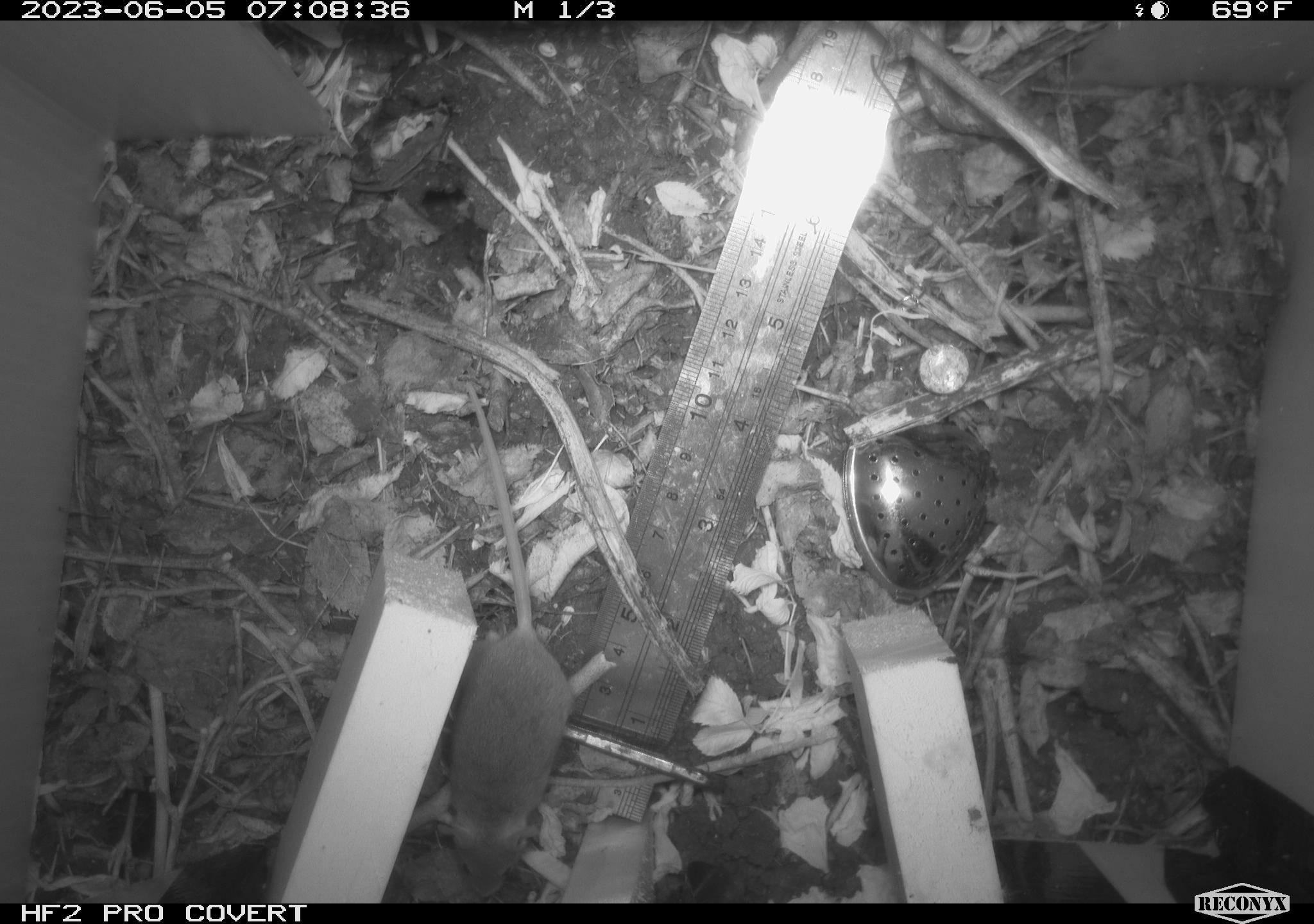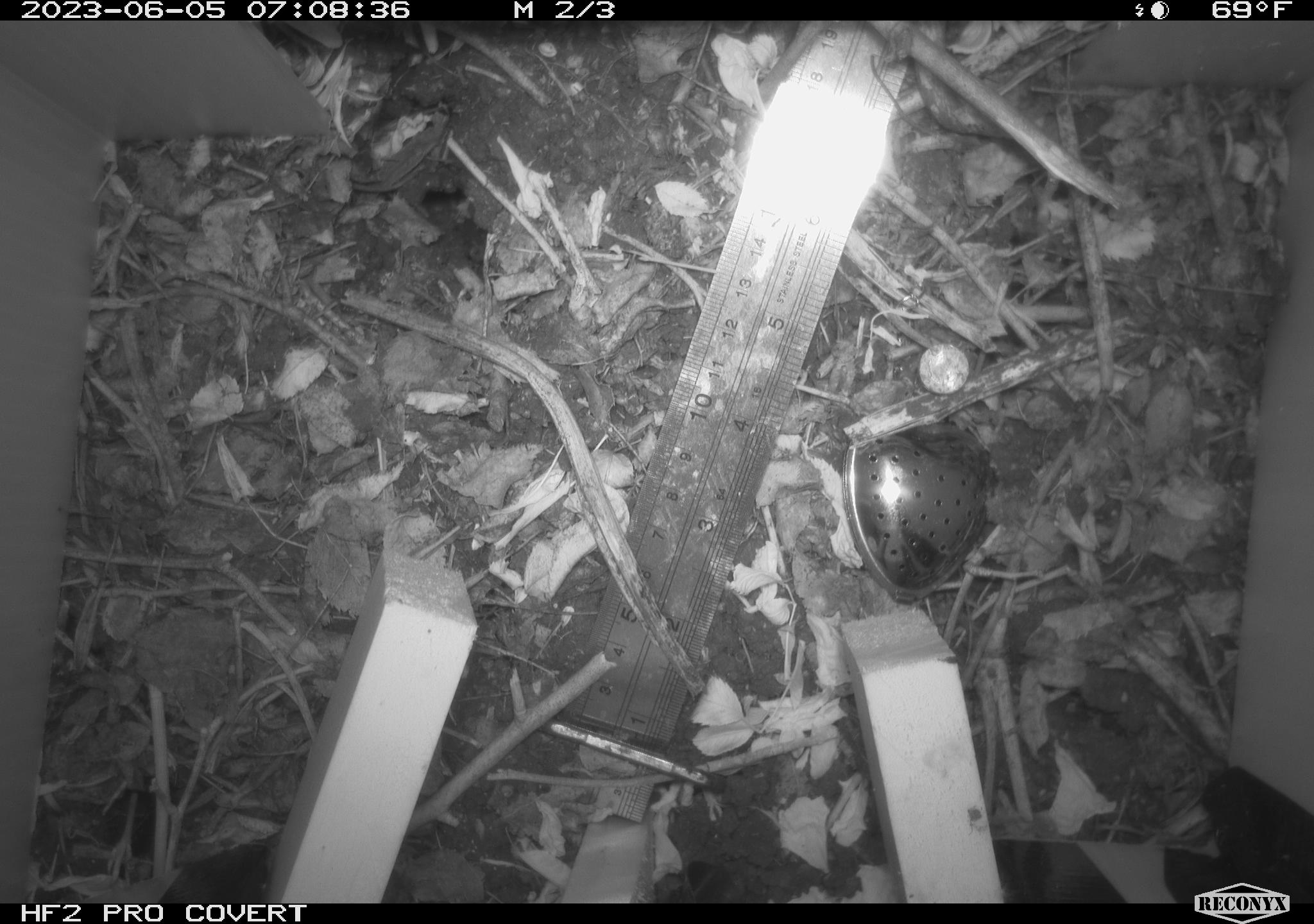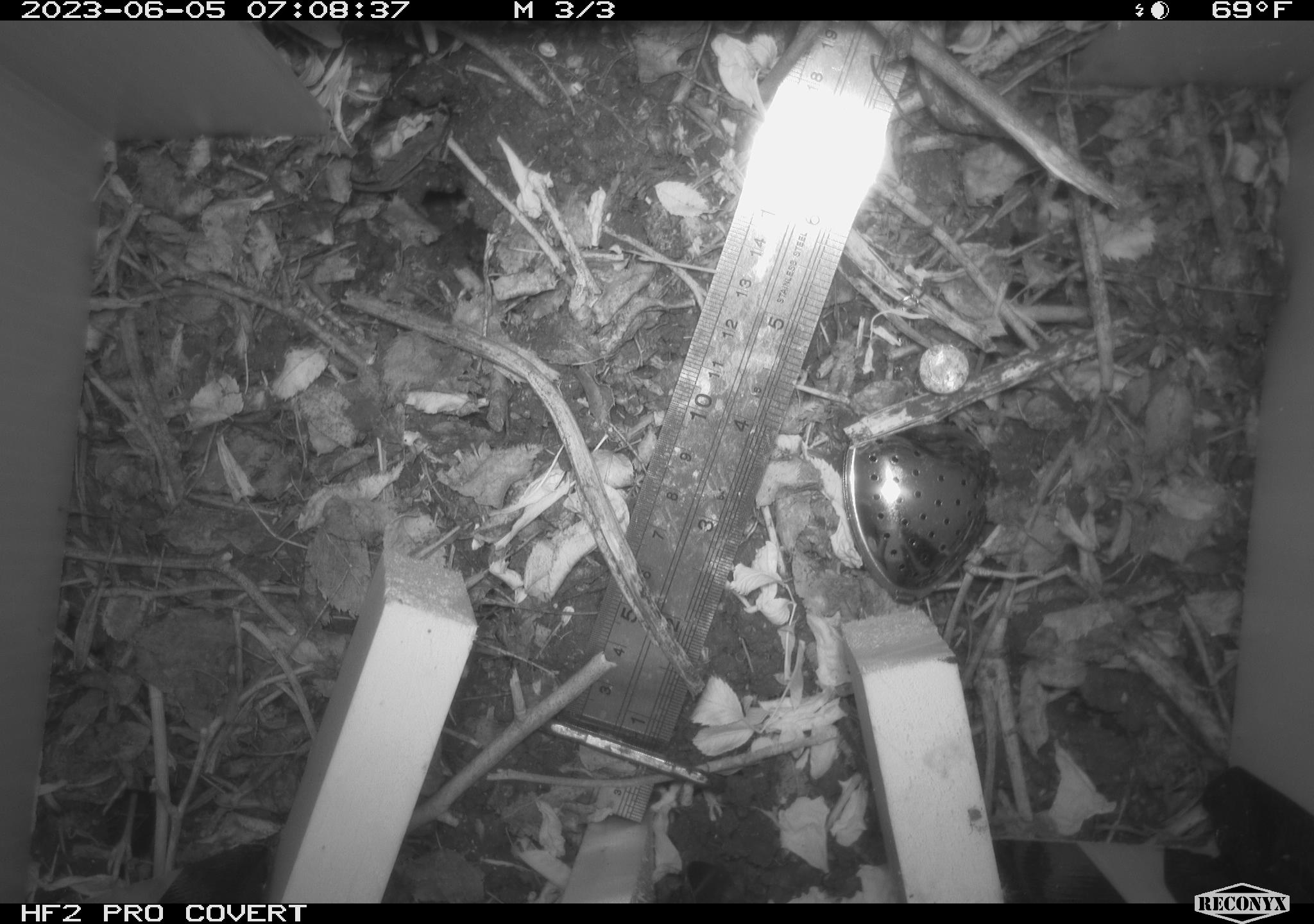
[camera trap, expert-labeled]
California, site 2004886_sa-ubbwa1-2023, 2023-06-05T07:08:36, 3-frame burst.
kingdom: Animalia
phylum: Chordata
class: Mammalia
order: Rodentia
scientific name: Rodentia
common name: rodent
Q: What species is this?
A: Rodent (Rodentia).